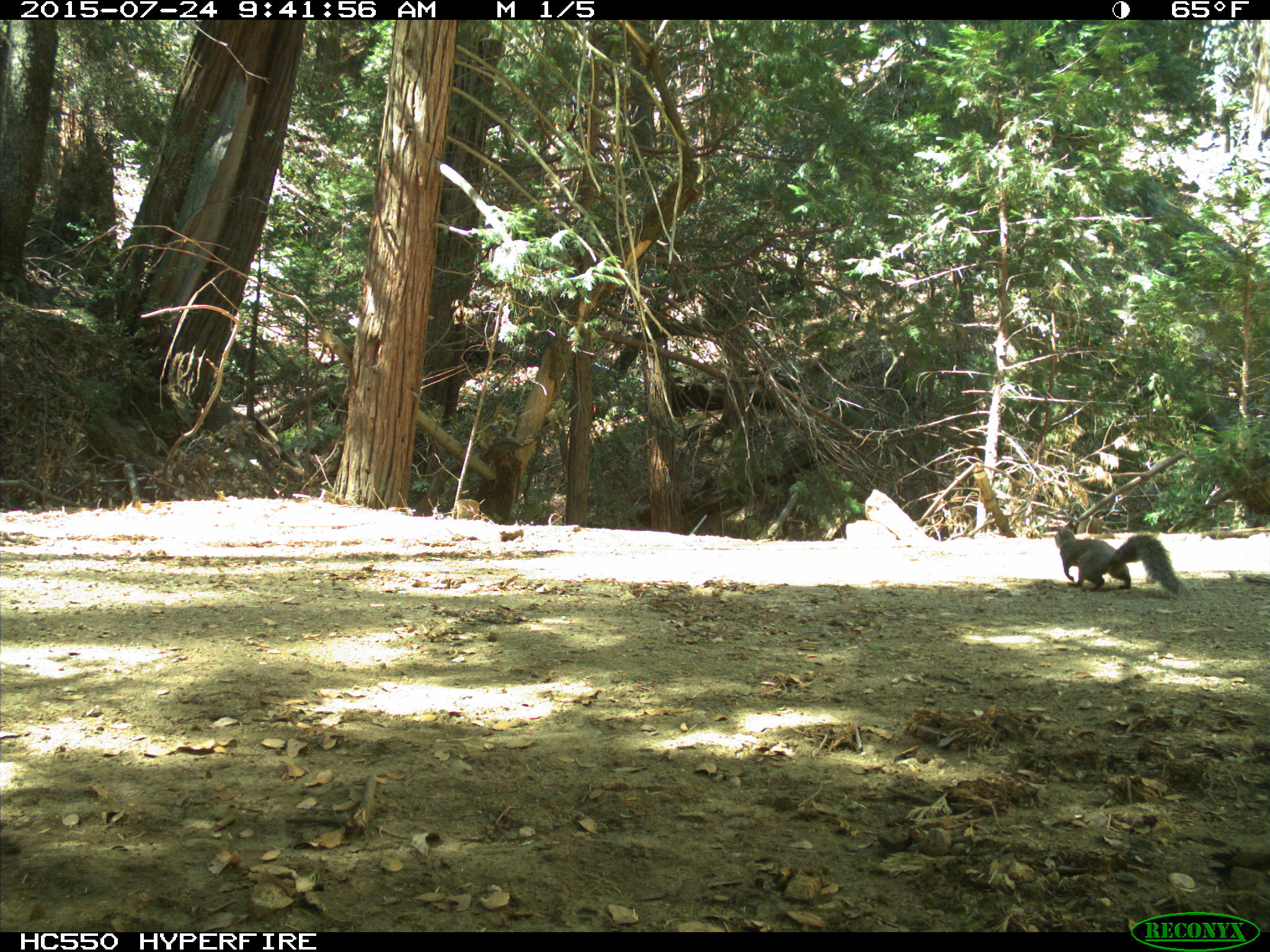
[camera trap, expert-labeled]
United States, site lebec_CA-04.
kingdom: Animalia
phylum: Chordata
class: Mammalia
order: Rodentia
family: Sciuridae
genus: Sciurus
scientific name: Sciurus carolinensis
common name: eastern gray squirrel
Sciurus carolinensis (eastern gray squirrel).